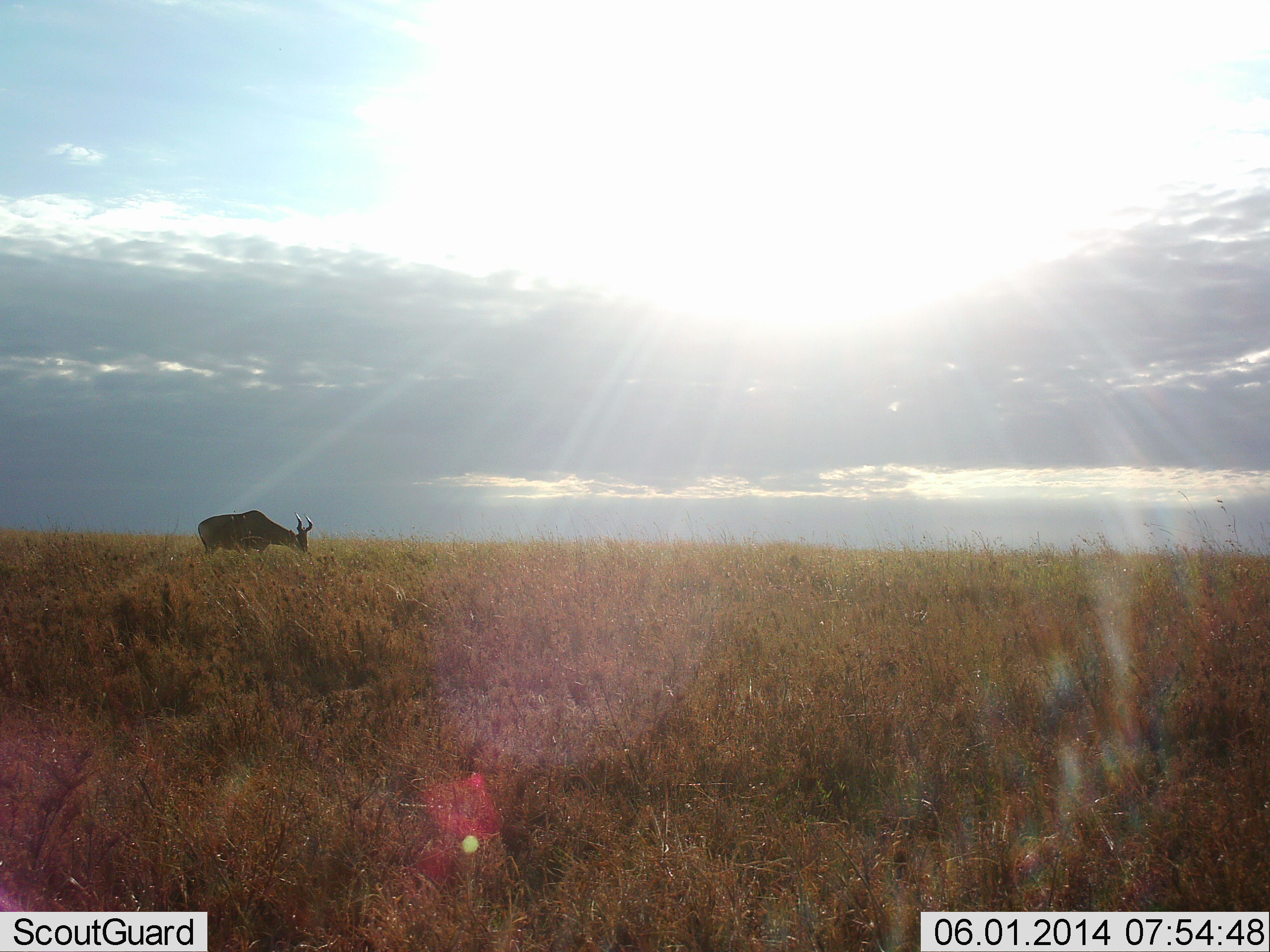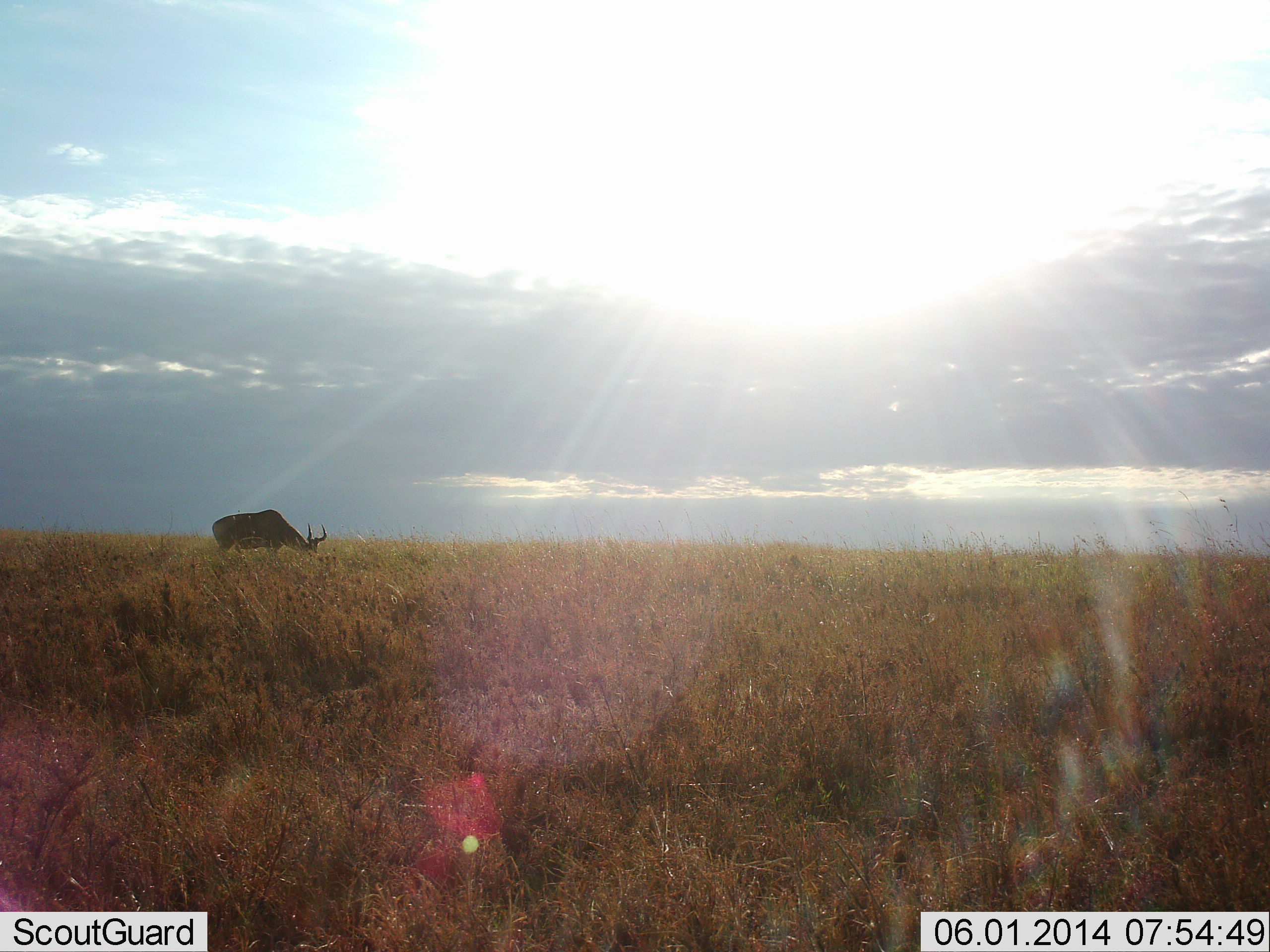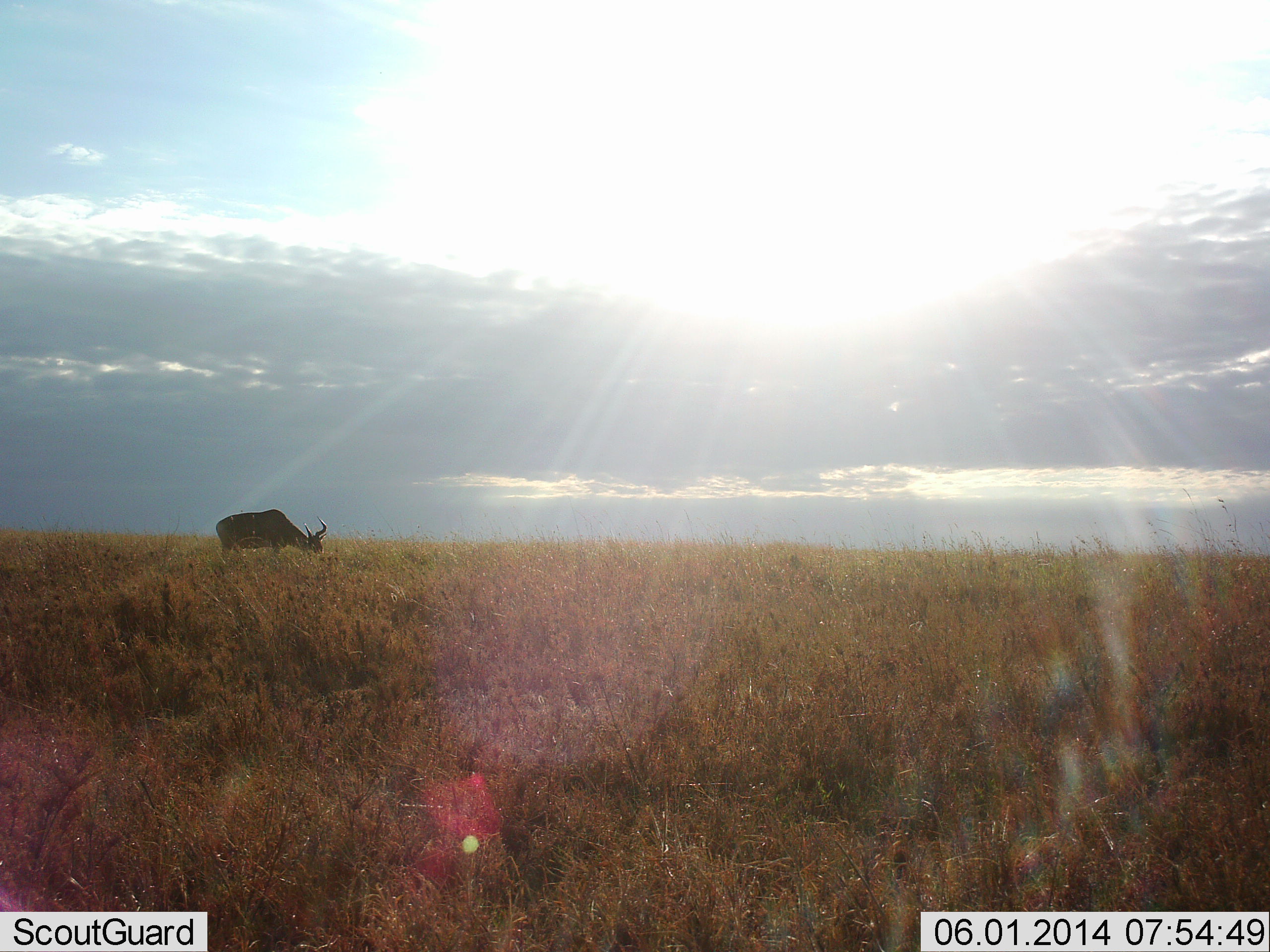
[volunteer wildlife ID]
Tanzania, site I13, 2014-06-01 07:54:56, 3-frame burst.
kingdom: Animalia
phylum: Chordata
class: Mammalia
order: Artiodactyla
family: Bovidae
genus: Alcelaphus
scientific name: Alcelaphus buselaphus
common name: hartebeest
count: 1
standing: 0%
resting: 0%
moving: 10%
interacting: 0%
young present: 0%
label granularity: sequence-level